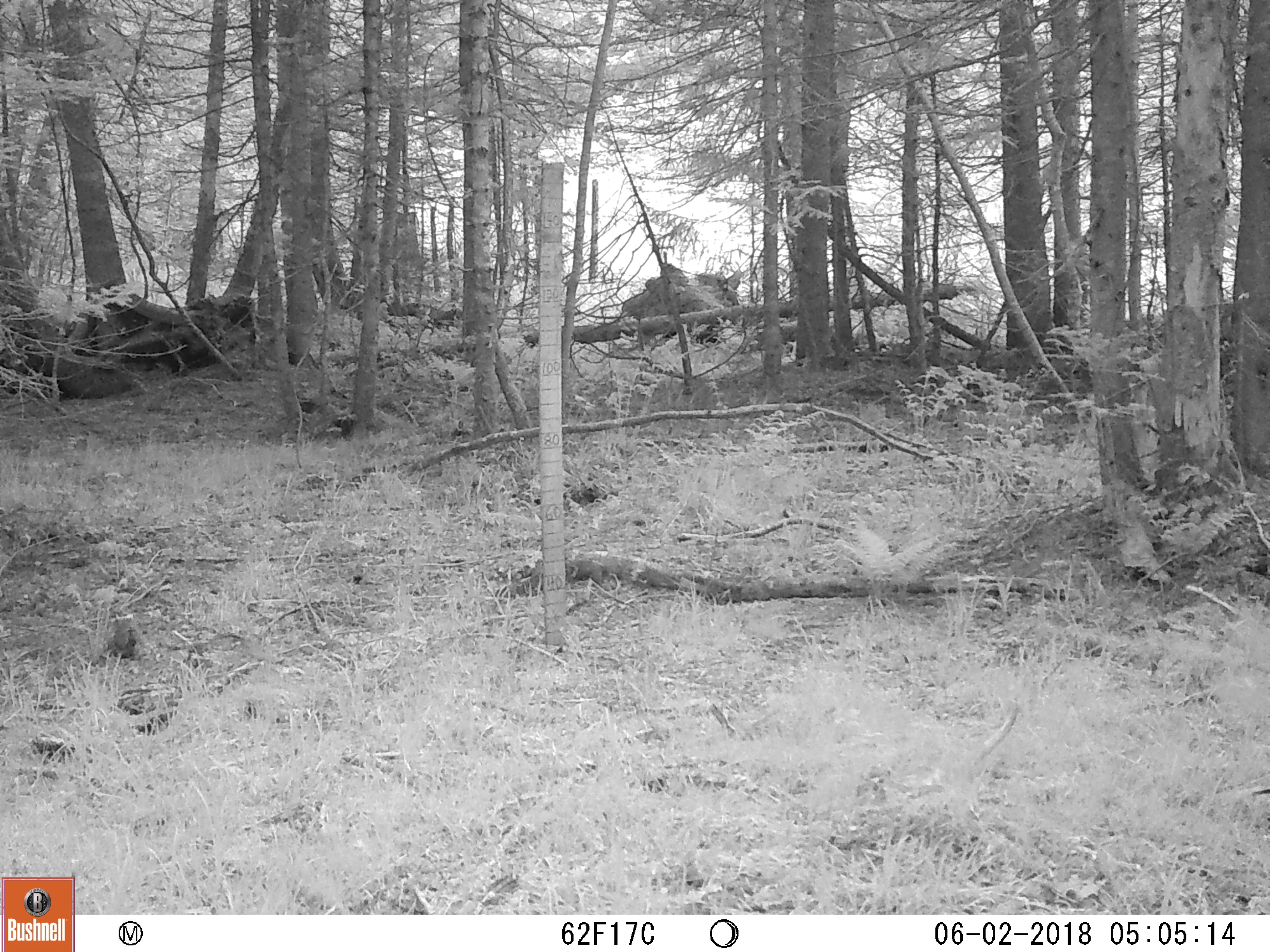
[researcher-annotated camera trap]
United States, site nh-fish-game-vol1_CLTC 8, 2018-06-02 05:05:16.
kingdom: Animalia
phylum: Chordata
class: Mammalia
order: Artiodactyla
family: Cervidae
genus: Alces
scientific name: Alces alces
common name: moose